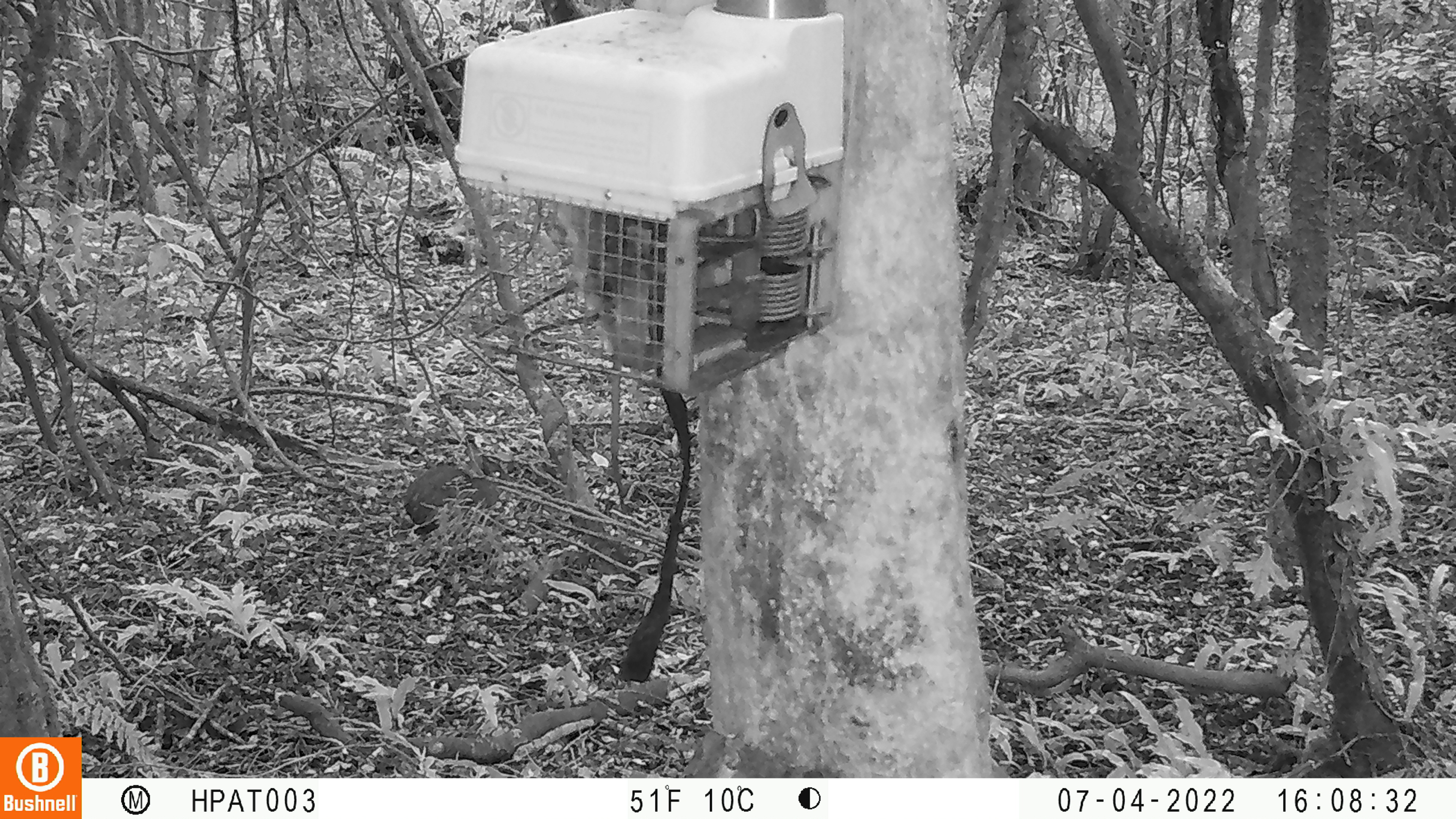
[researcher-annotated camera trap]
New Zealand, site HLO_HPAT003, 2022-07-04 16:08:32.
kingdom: Animalia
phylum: Chordata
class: Mammalia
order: Lagomorpha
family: Leporidae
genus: Oryctolagus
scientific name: Oryctolagus cuniculus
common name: european rabbit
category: rabbit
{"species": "rabbit (european rabbit) (Oryctolagus cuniculus)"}